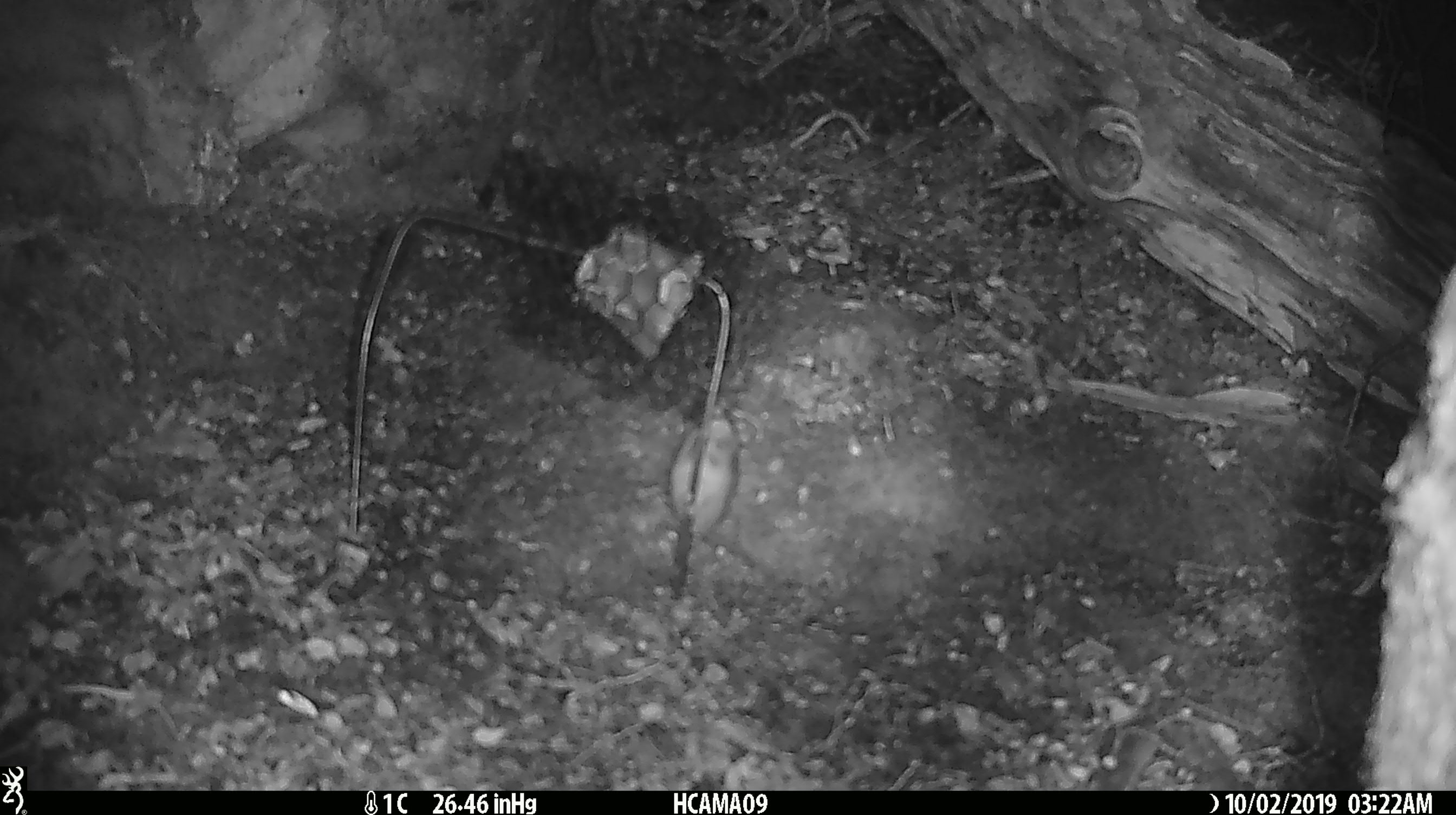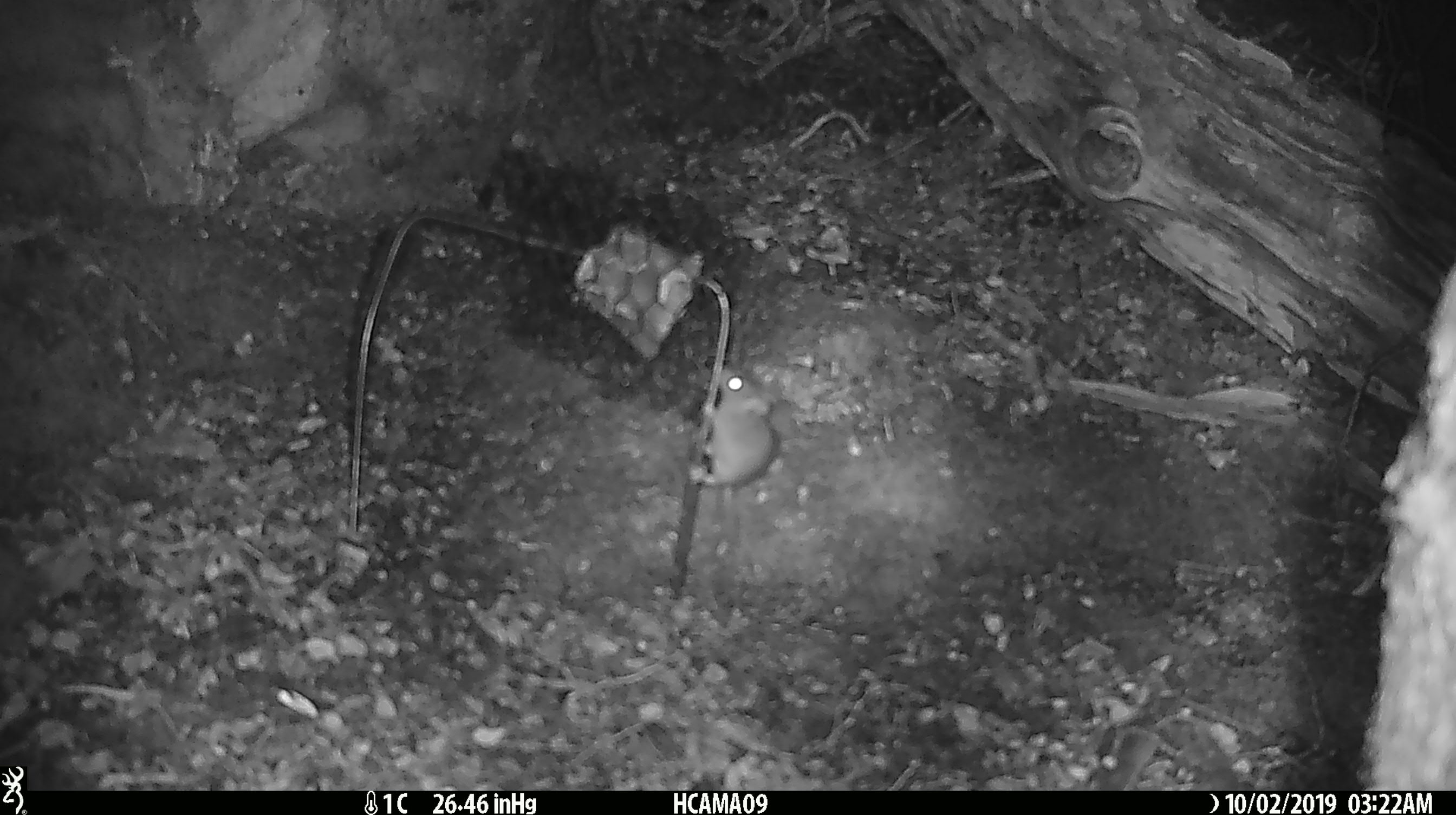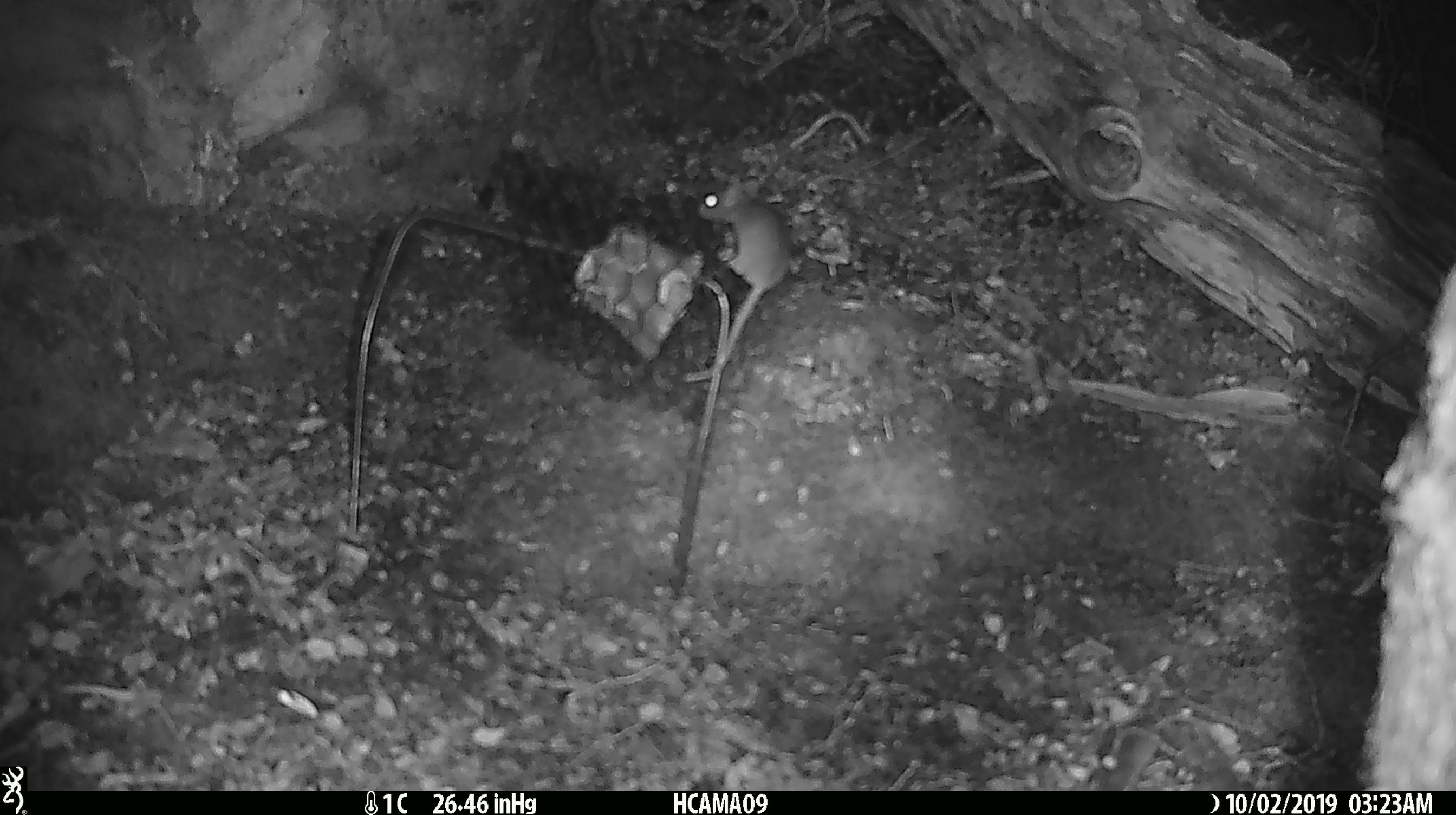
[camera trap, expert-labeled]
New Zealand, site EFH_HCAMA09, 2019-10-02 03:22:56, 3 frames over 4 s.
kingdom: Animalia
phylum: Chordata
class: Mammalia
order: Rodentia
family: Muridae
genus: Mus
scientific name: Mus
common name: mouse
Mouse (Mus).